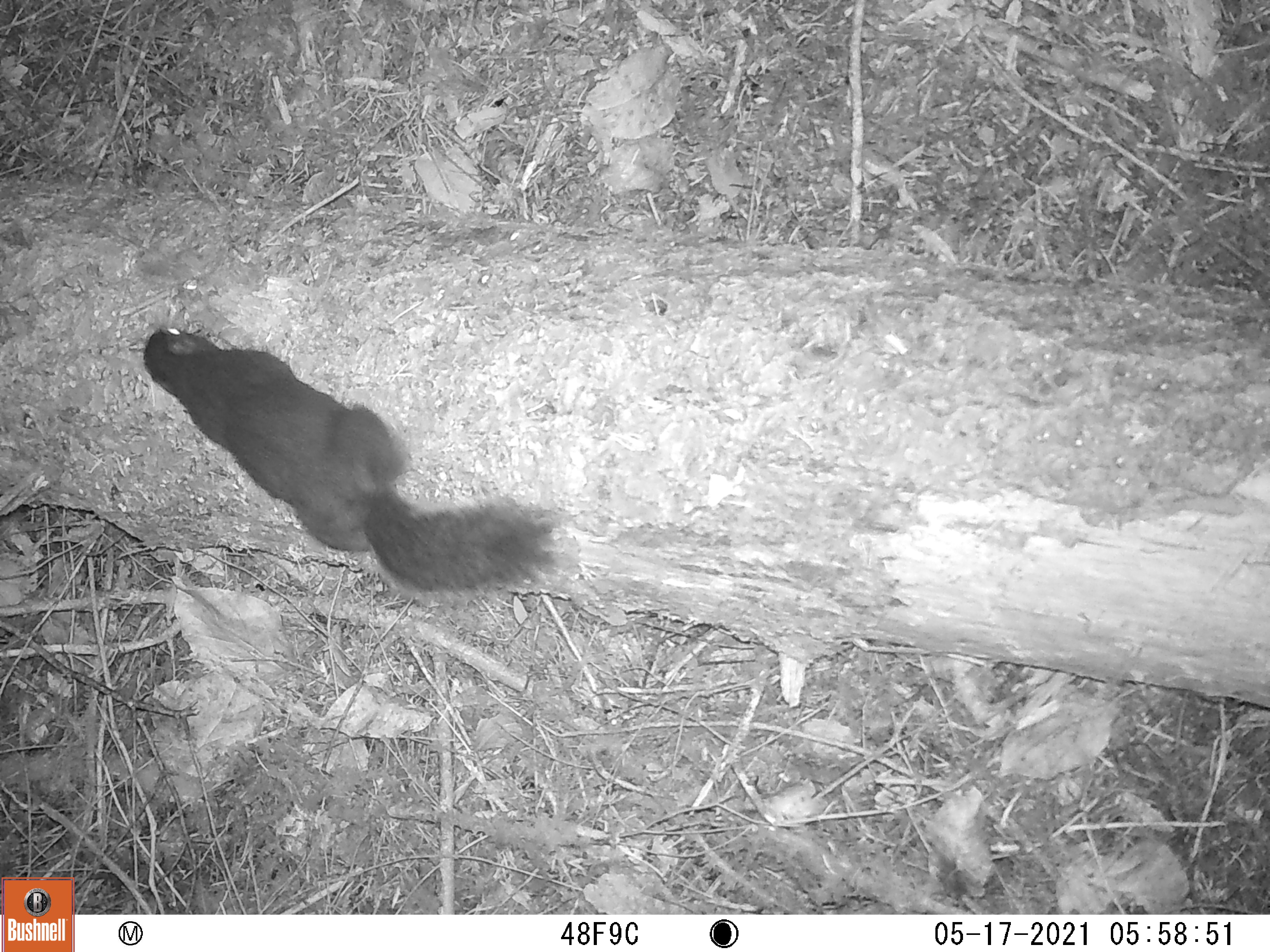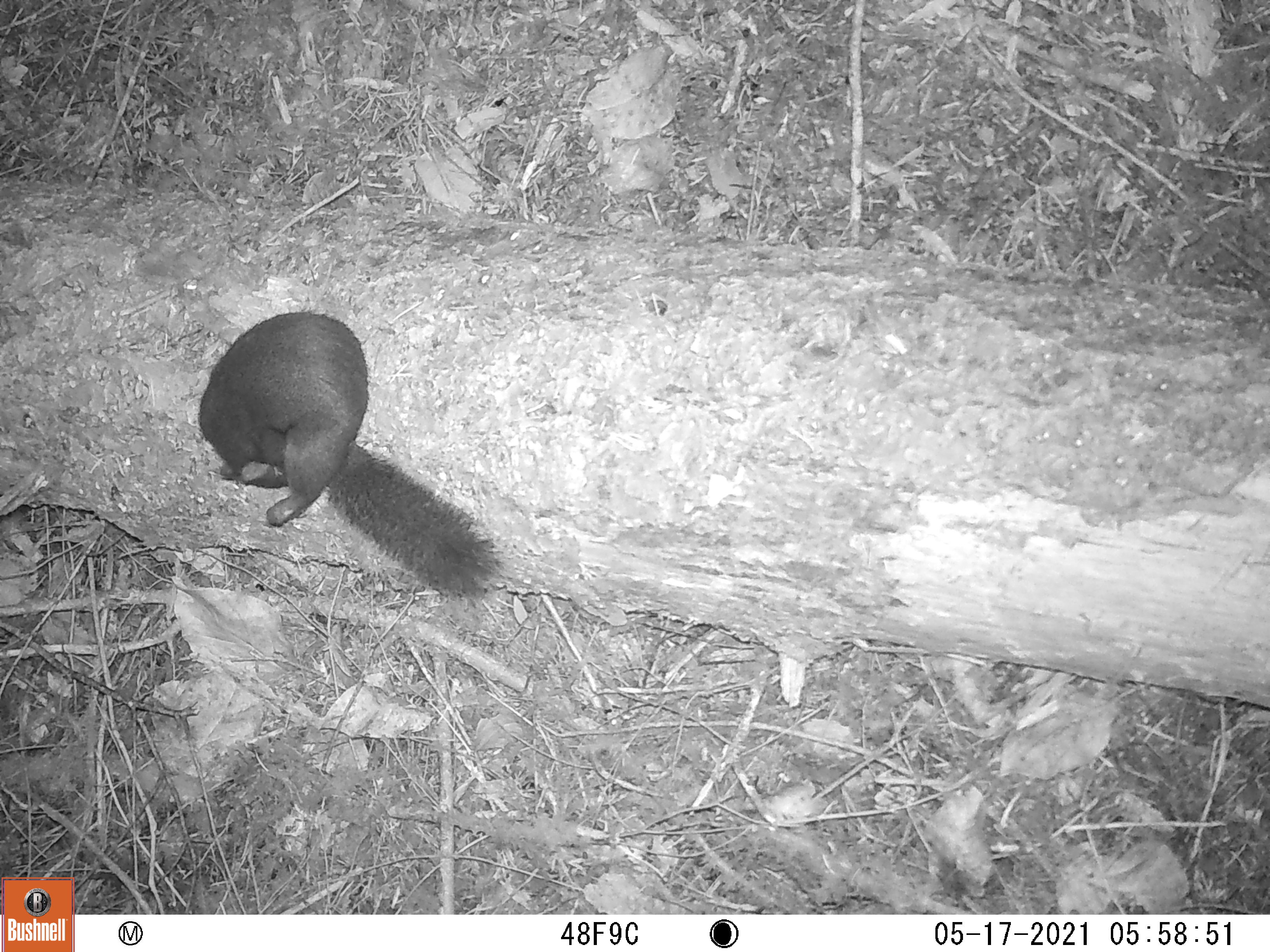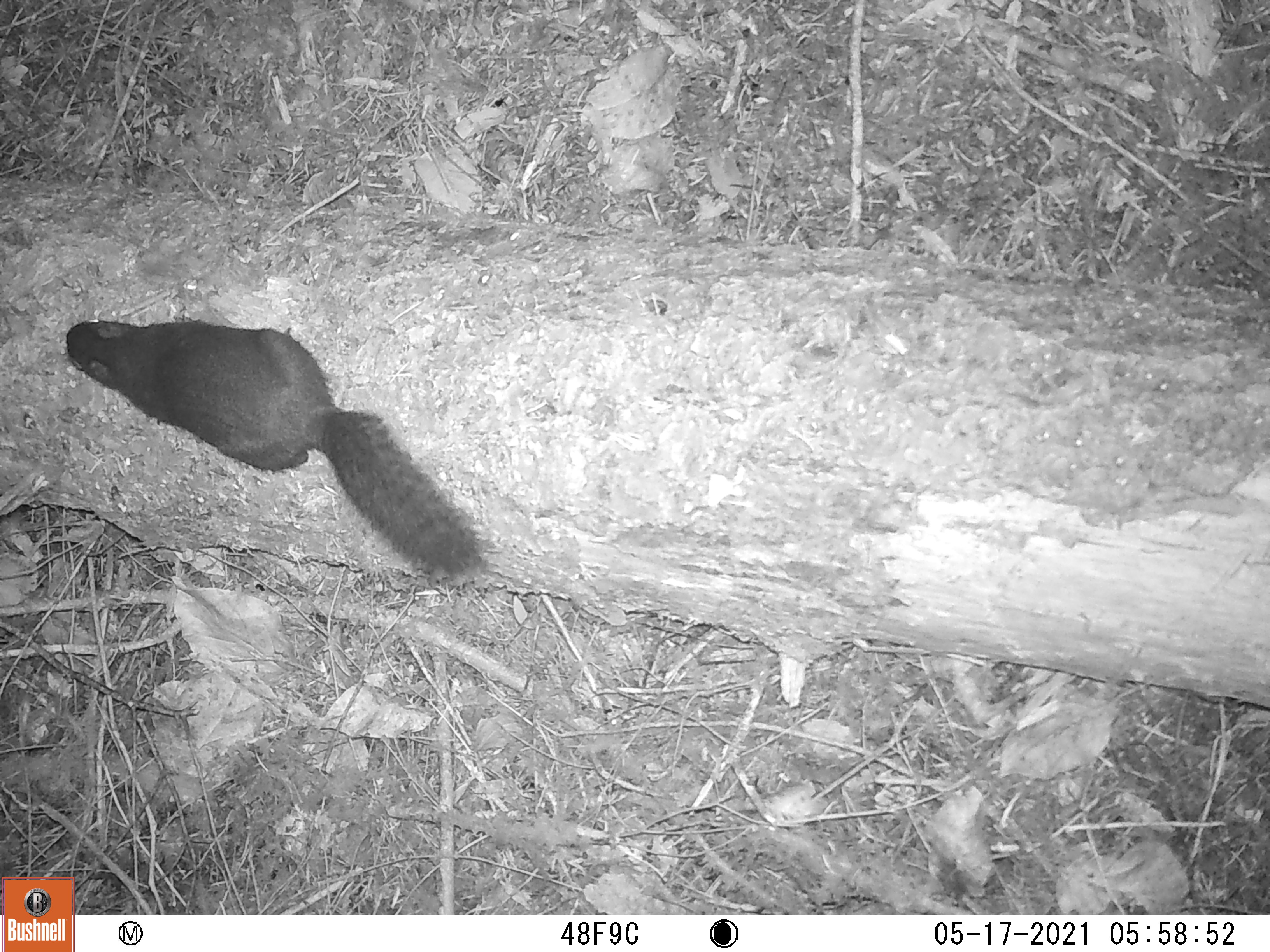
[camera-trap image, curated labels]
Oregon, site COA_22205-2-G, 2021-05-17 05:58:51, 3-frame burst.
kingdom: Animalia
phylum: Chordata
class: Mammalia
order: Rodentia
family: Sciuridae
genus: Tamiasciurus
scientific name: Tamiasciurus douglasii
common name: douglas squirrel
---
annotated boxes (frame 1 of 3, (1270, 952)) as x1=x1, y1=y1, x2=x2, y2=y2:
douglas squirrel: x1=130, y1=307, x2=620, y2=637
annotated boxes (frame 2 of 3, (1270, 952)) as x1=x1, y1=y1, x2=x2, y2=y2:
douglas squirrel: x1=186, y1=289, x2=540, y2=644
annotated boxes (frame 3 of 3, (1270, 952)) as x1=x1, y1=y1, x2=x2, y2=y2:
douglas squirrel: x1=45, y1=295, x2=538, y2=595